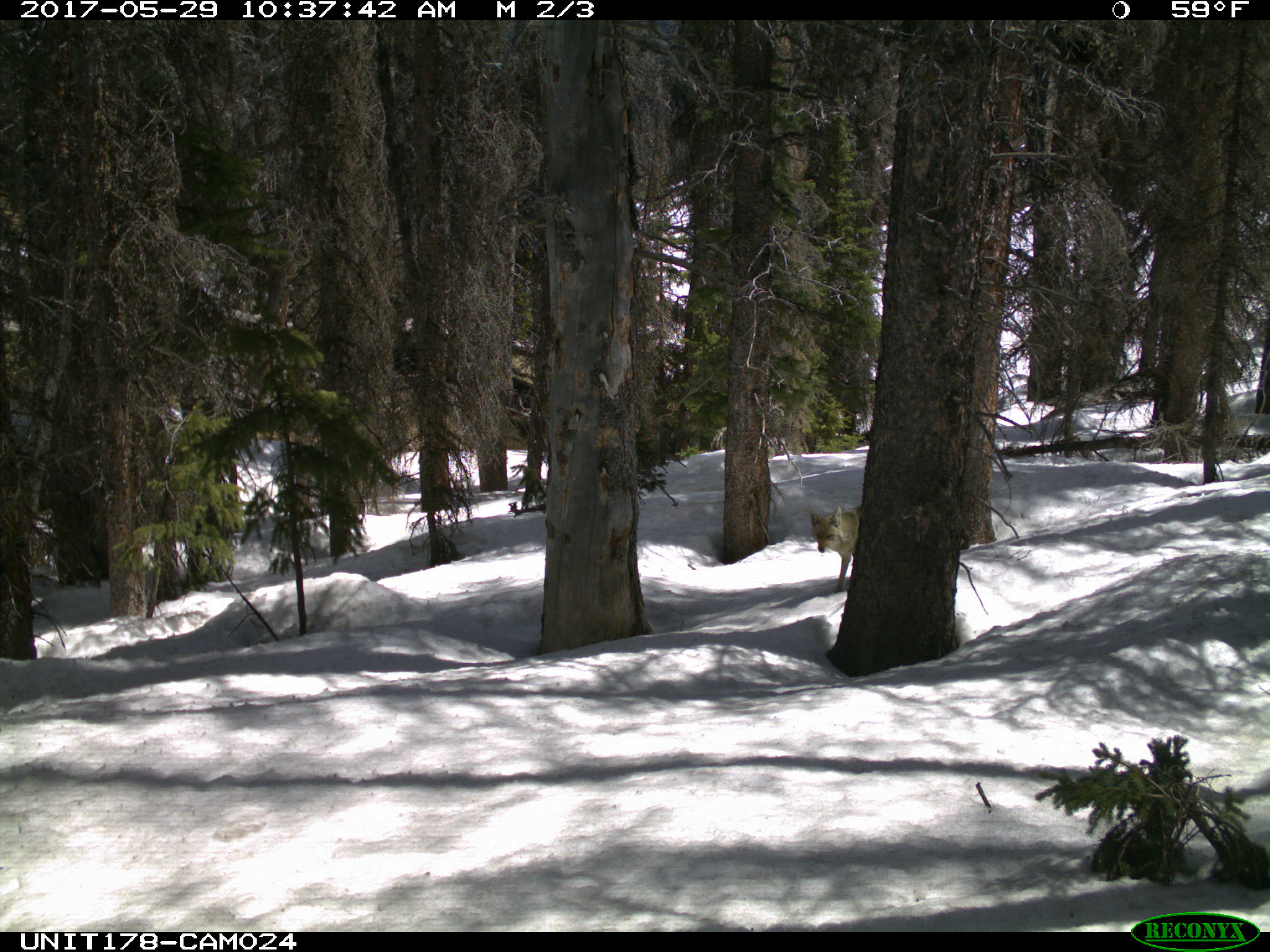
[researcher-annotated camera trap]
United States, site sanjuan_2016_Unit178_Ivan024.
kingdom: Animalia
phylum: Chordata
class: Mammalia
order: Carnivora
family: Canidae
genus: Canis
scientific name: Canis latrans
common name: coyote